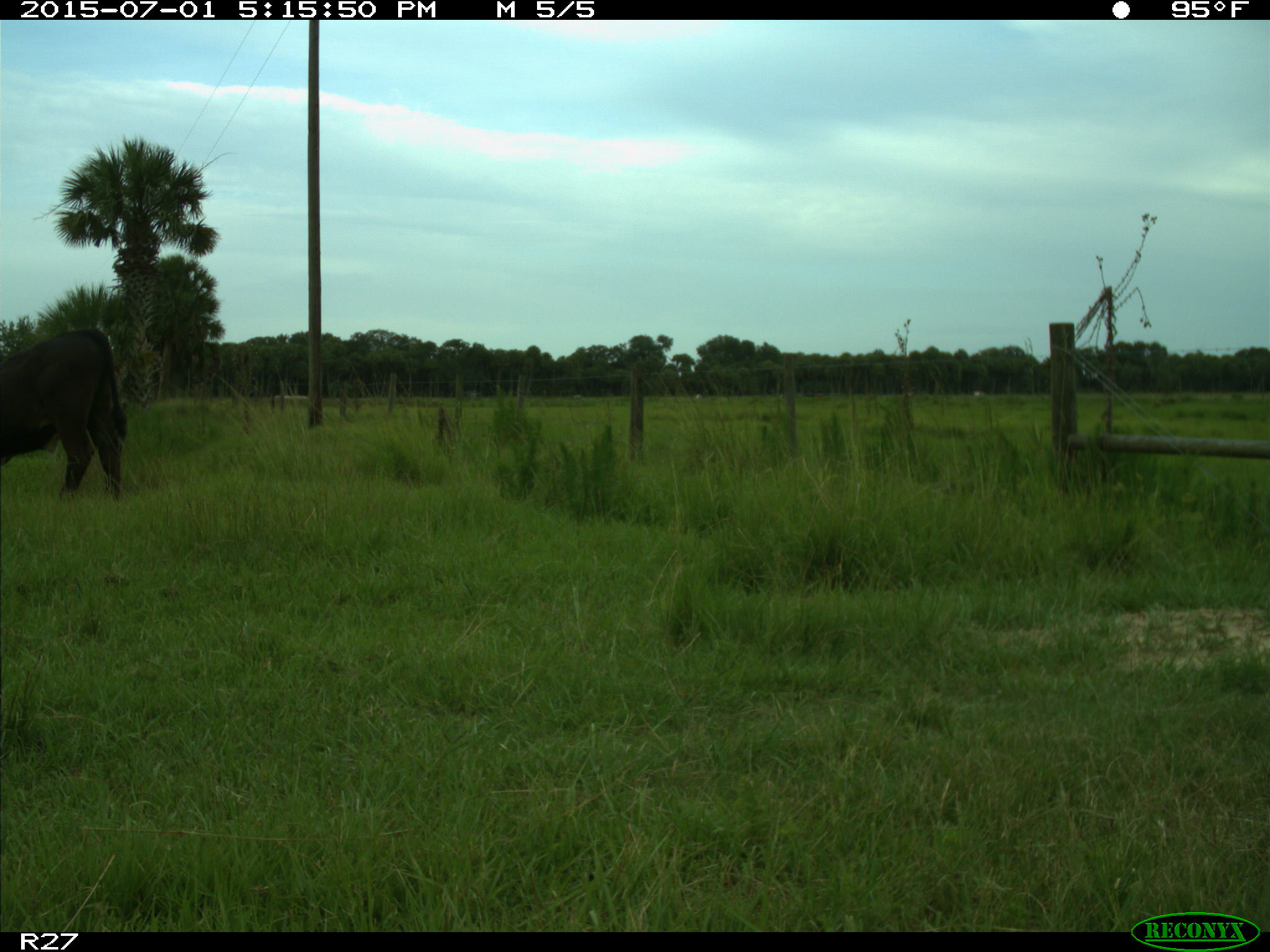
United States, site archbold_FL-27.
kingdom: Animalia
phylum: Chordata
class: Mammalia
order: Artiodactyla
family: Bovidae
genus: Bos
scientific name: Bos taurus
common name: domestic cow